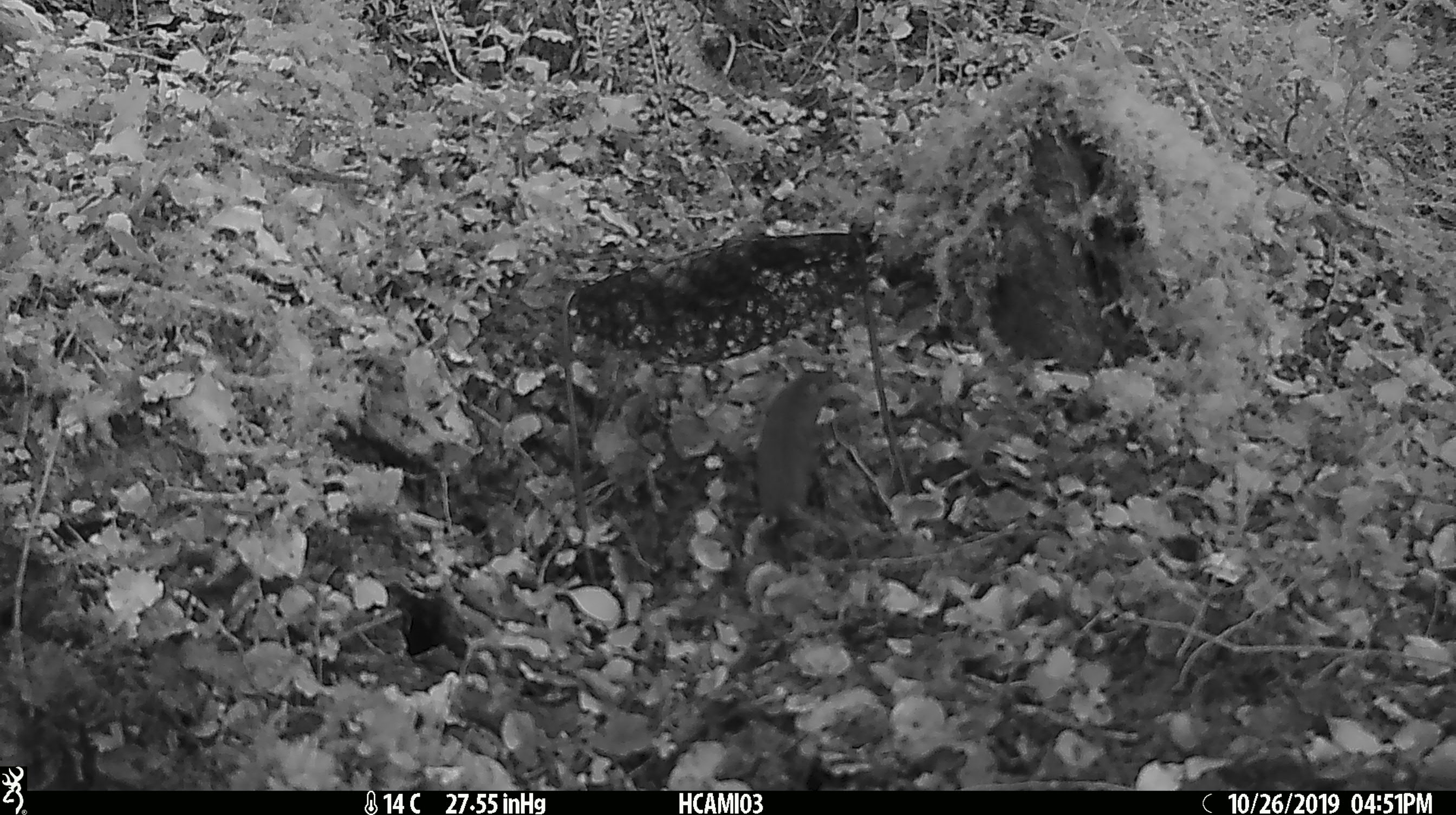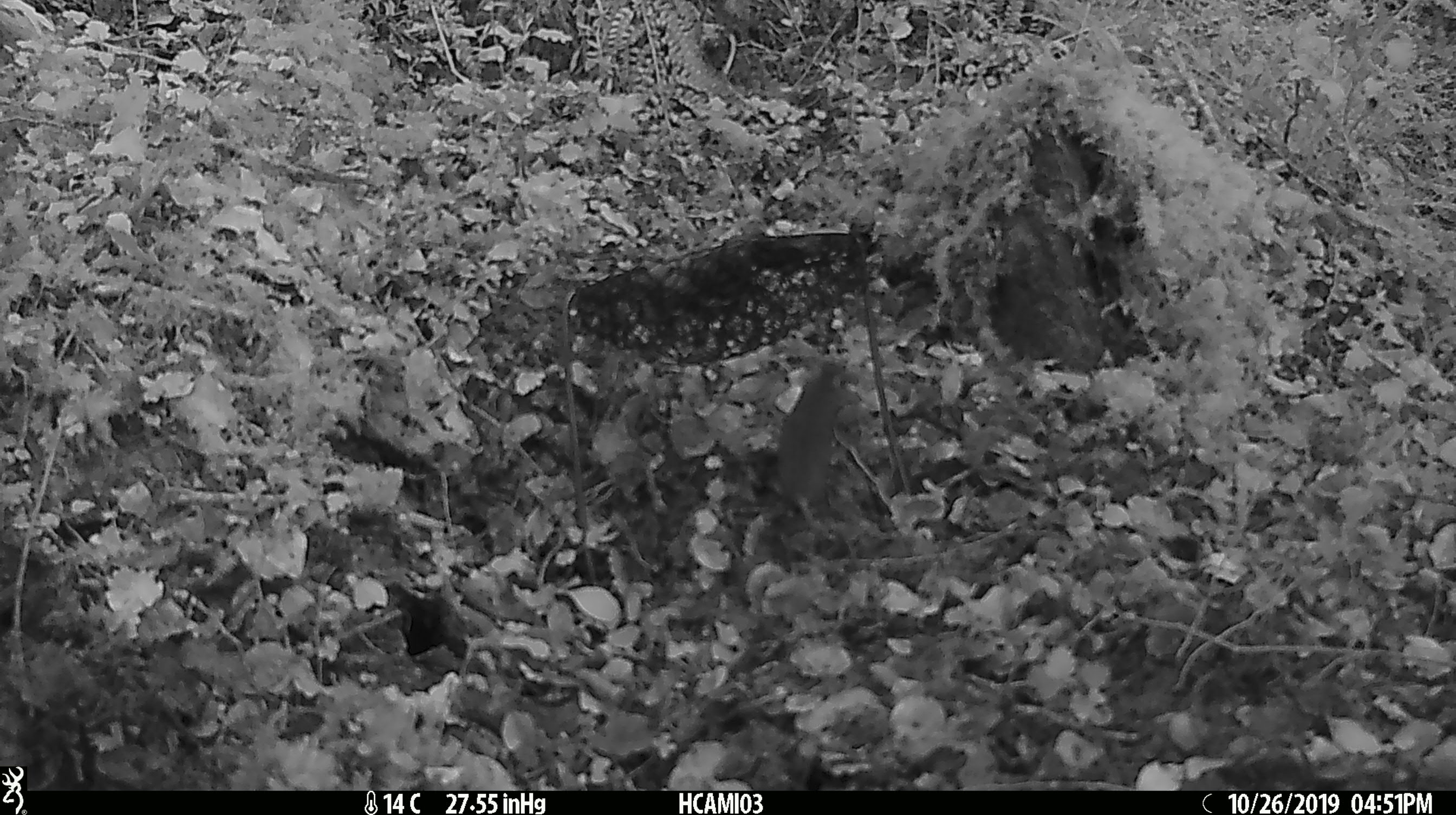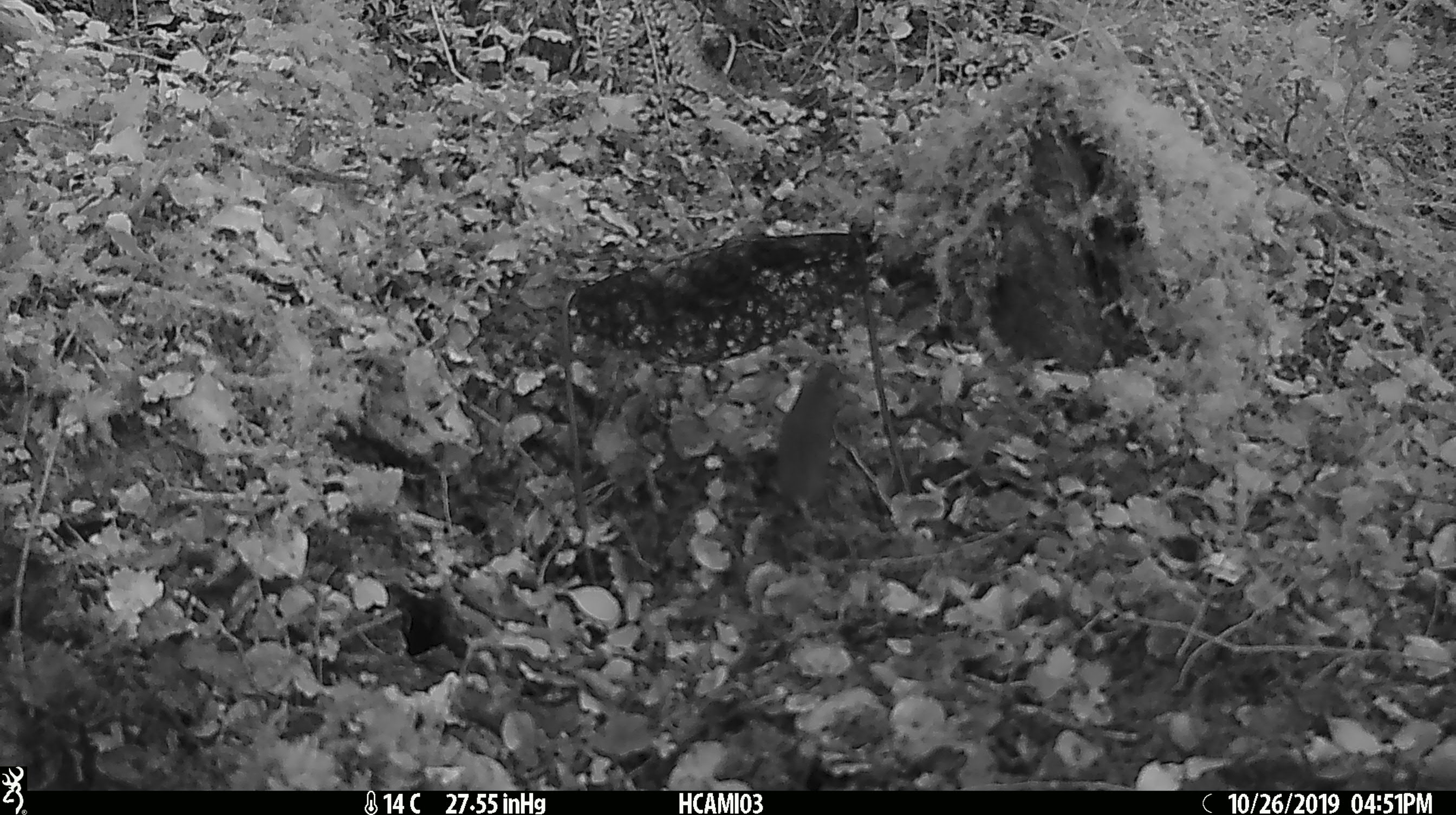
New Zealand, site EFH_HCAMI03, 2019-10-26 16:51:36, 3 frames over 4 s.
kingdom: Animalia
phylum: Chordata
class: Mammalia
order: Rodentia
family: Muridae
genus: Mus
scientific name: Mus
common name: mouse